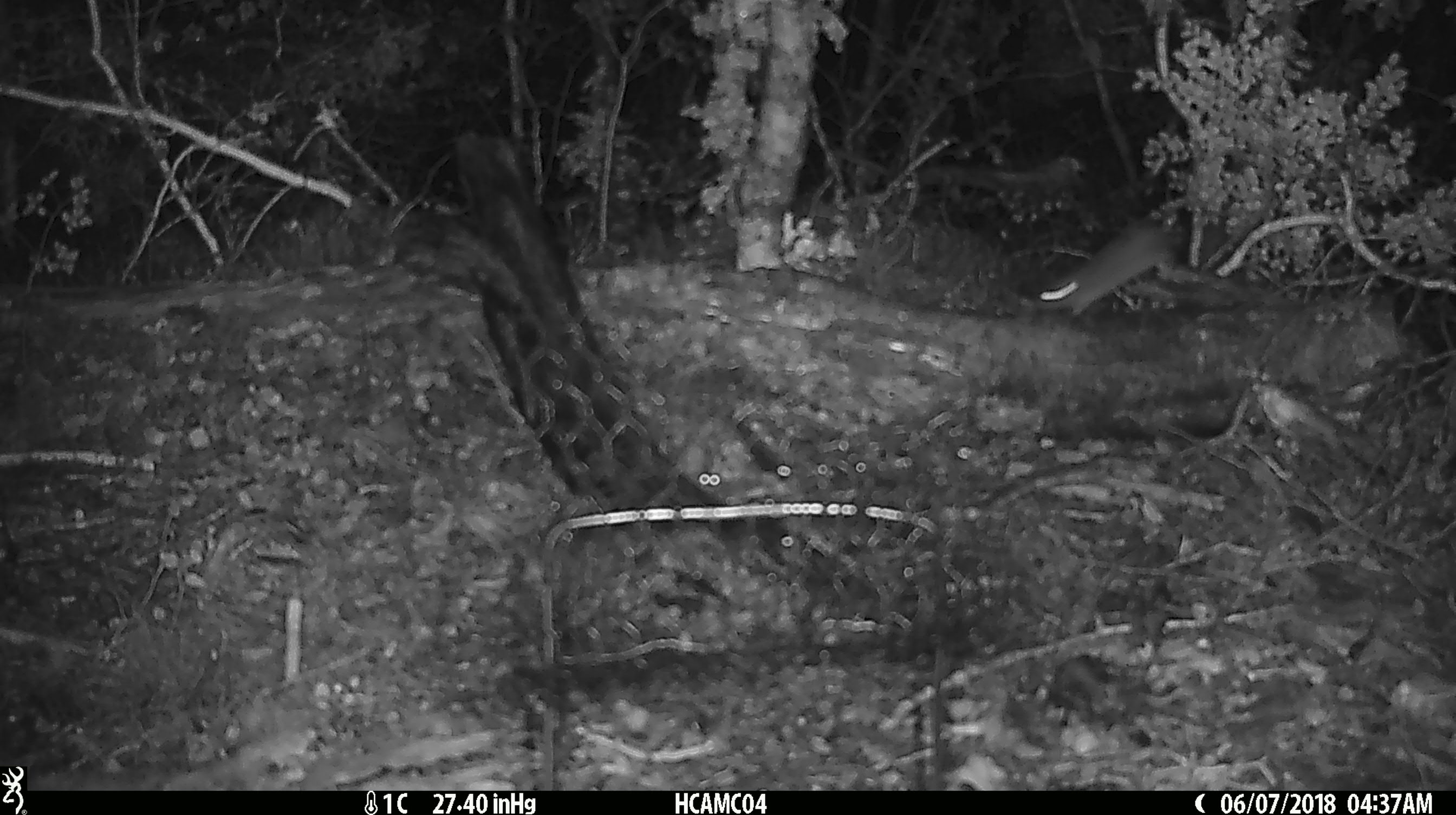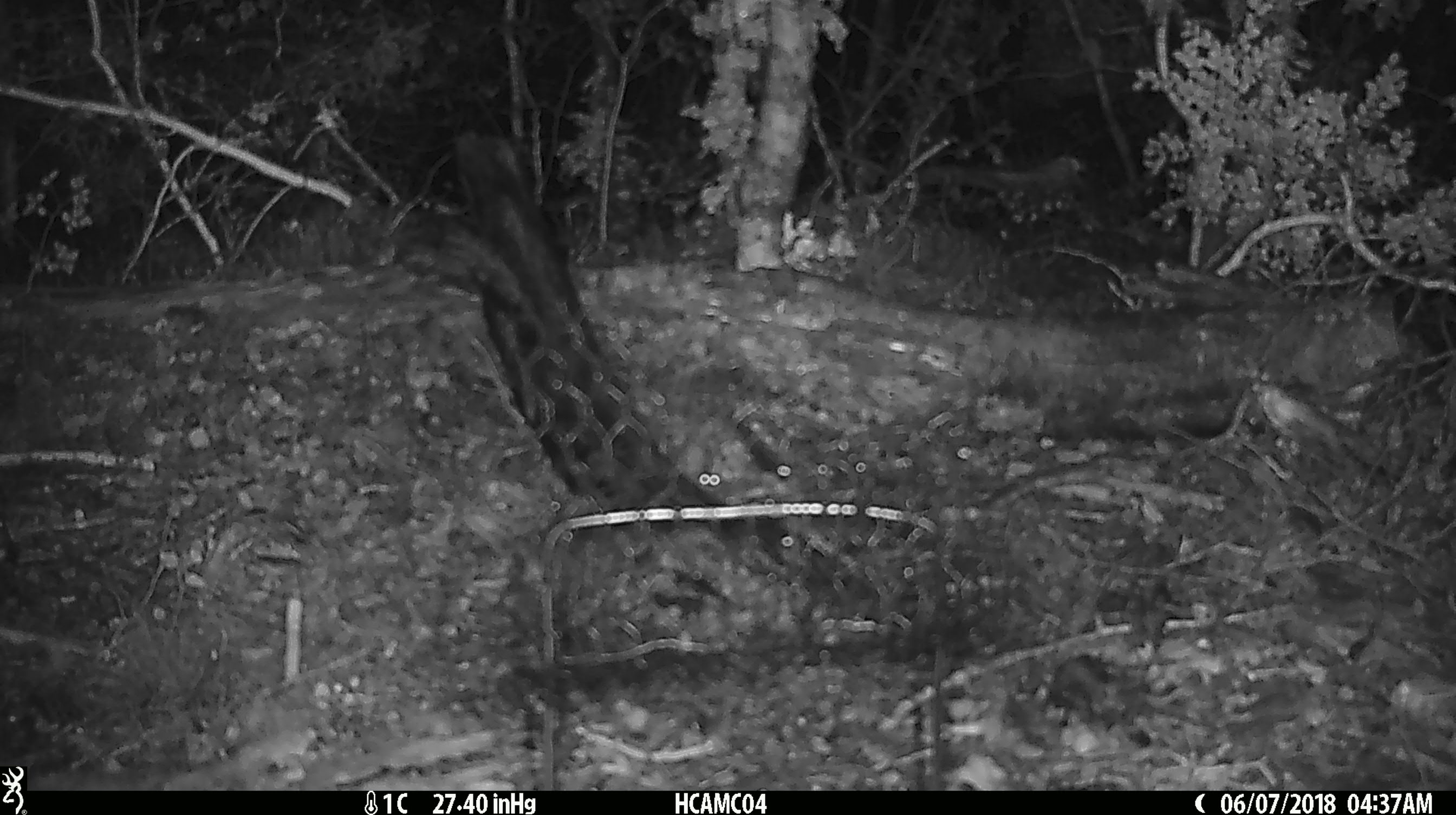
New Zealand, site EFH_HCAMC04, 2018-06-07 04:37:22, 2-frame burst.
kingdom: Animalia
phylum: Chordata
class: Mammalia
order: Rodentia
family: Muridae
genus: Mus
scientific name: Mus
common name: mouse